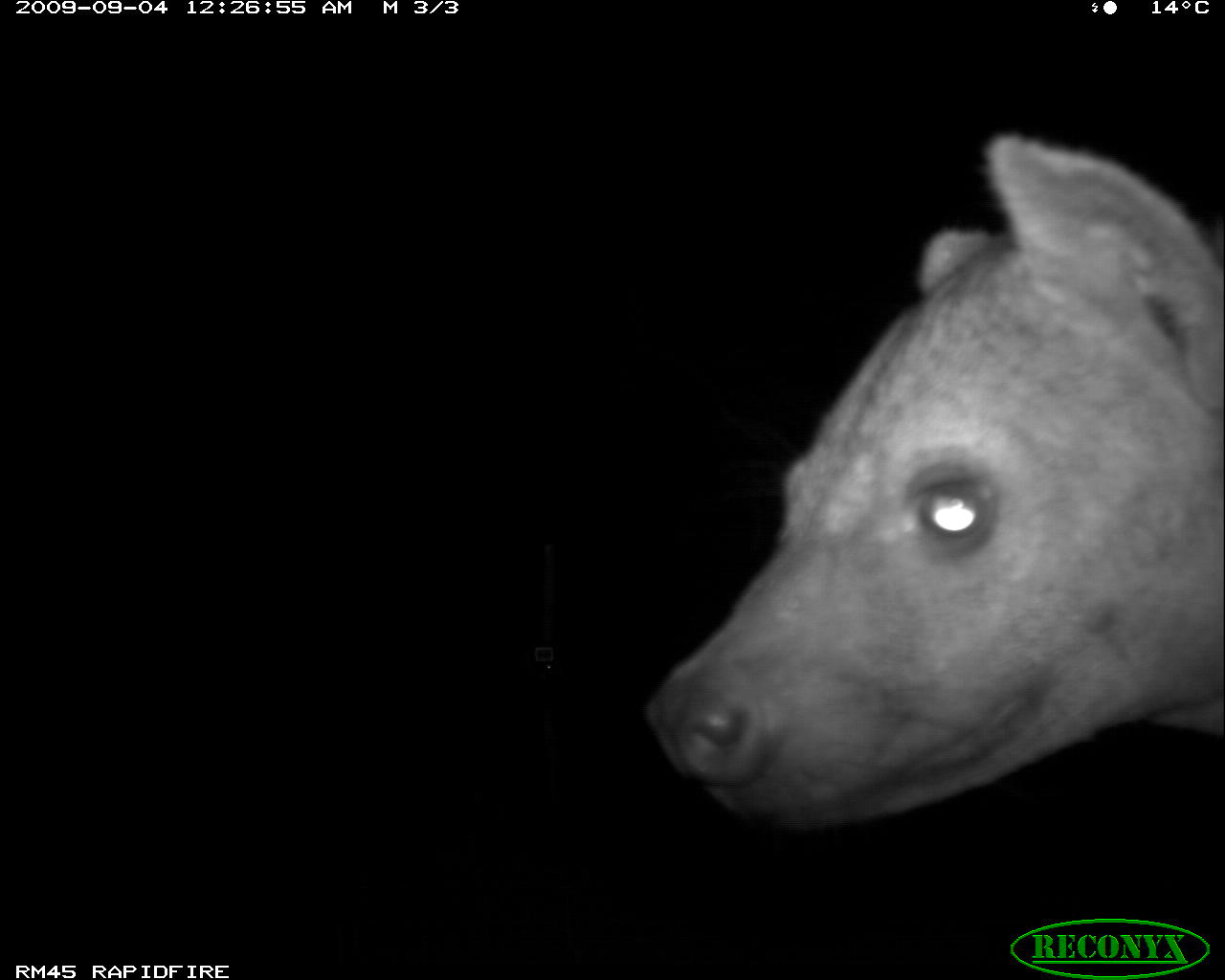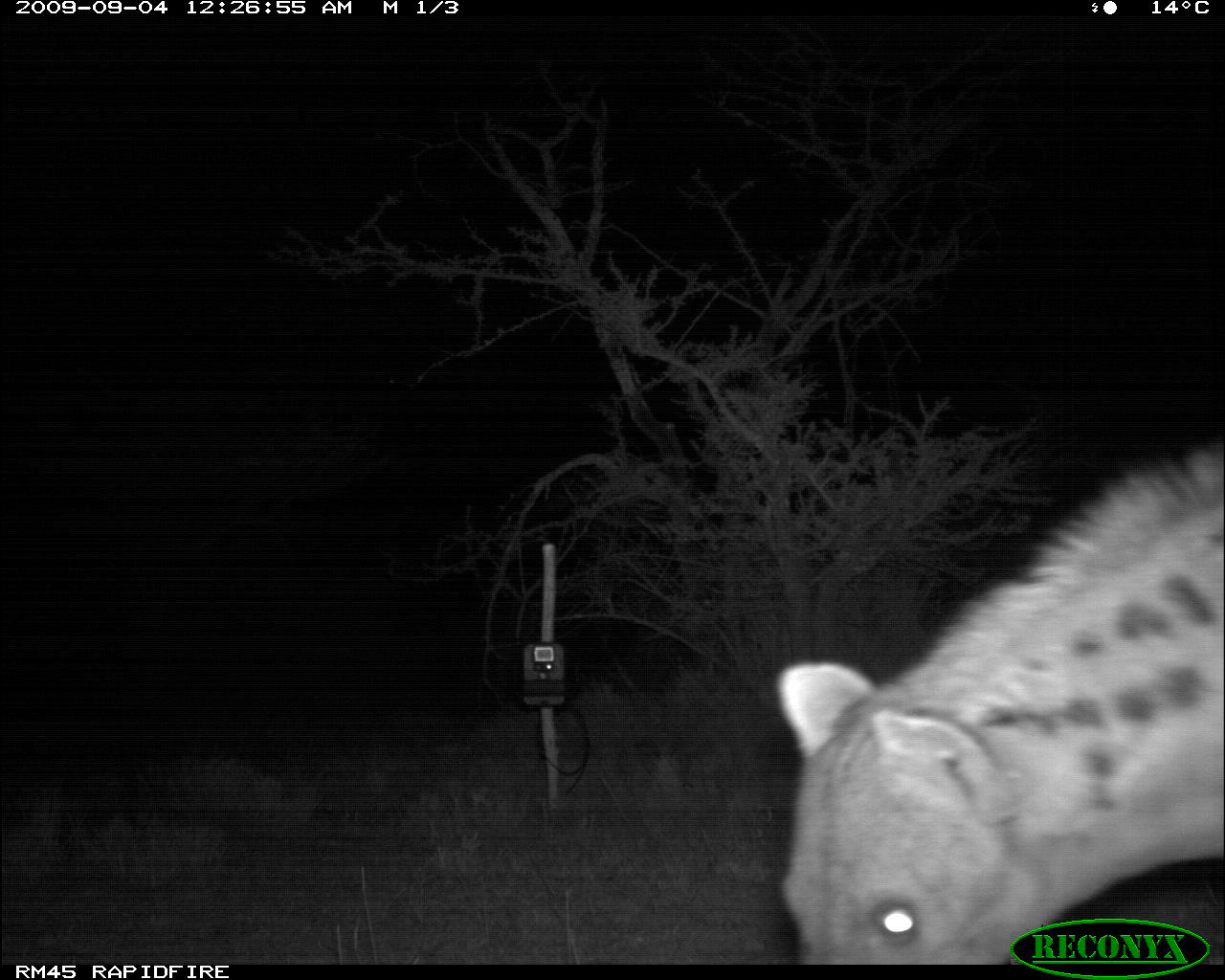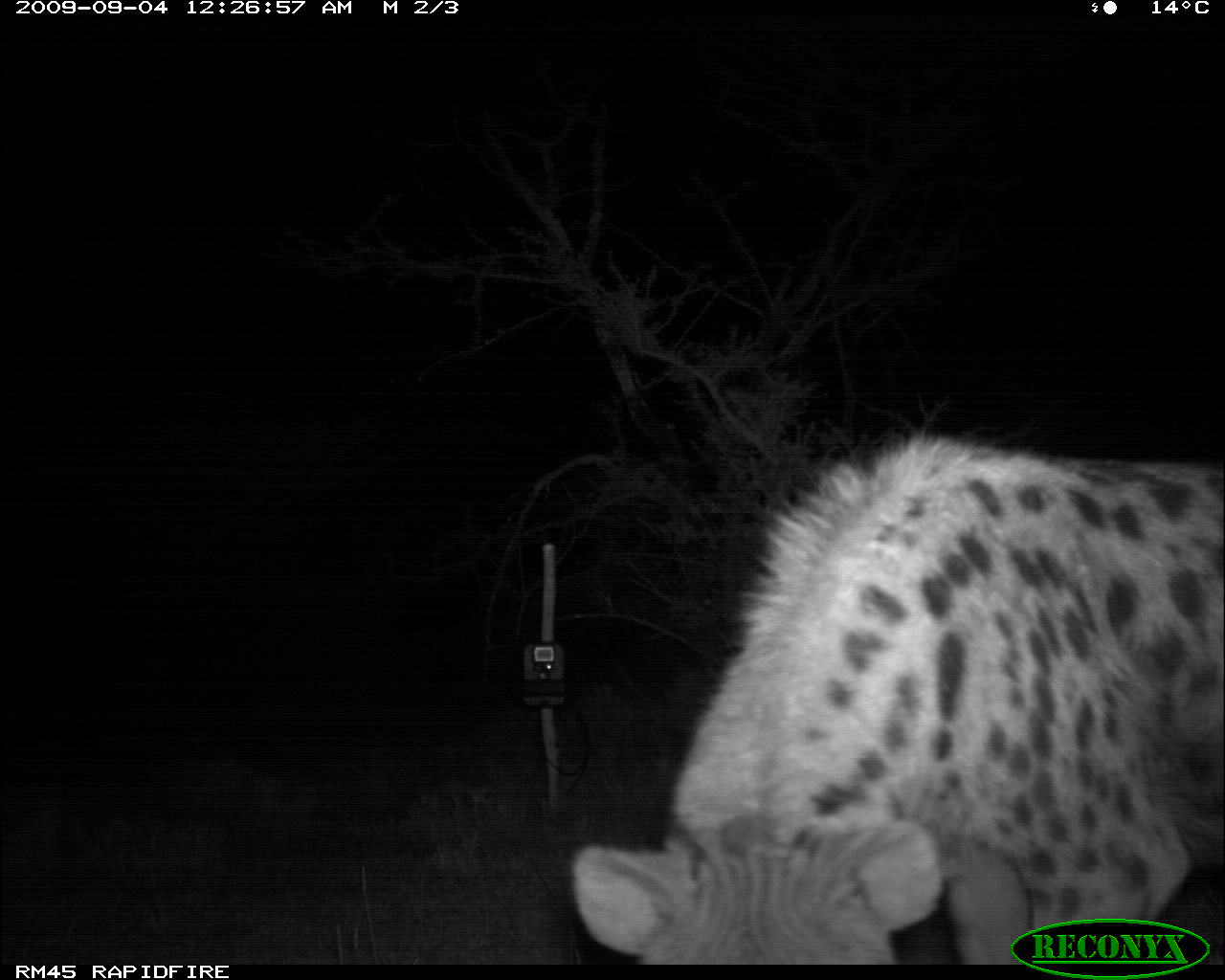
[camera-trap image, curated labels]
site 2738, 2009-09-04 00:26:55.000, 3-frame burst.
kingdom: Animalia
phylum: Chordata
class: Mammalia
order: Carnivora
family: Hyaenidae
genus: Crocuta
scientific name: Crocuta crocuta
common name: spotted hyena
Crocuta crocuta (spotted hyena), count 1.